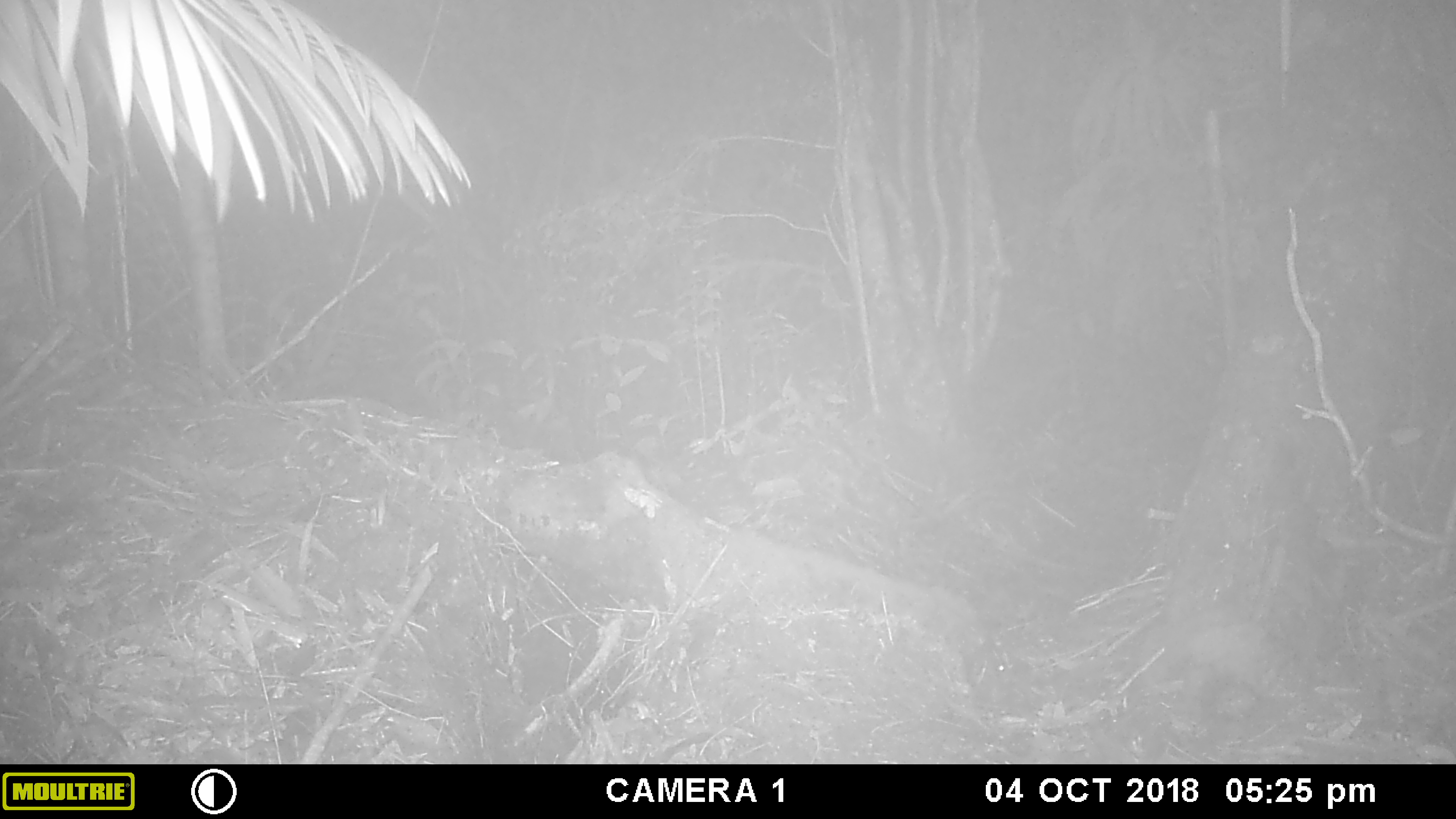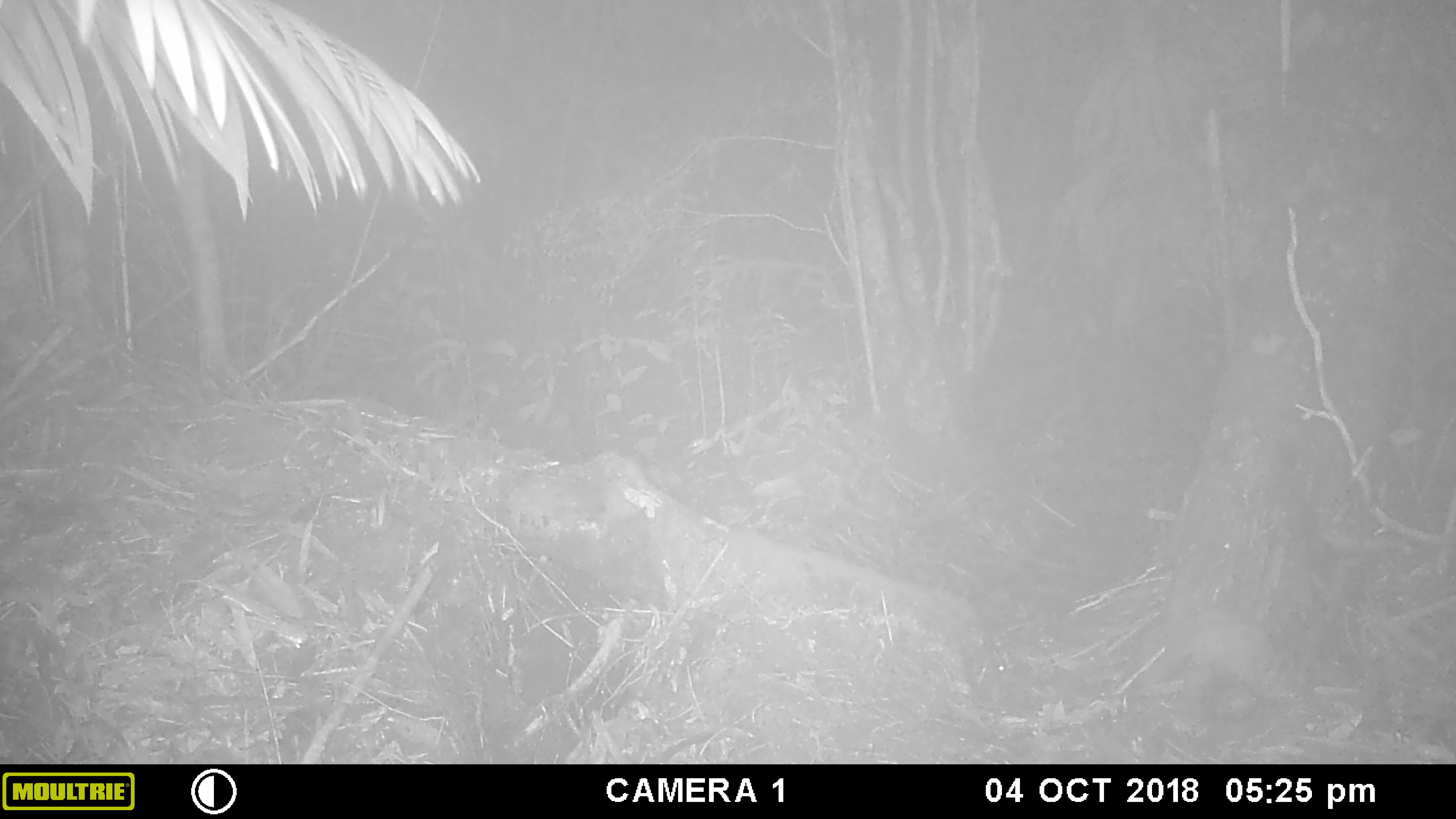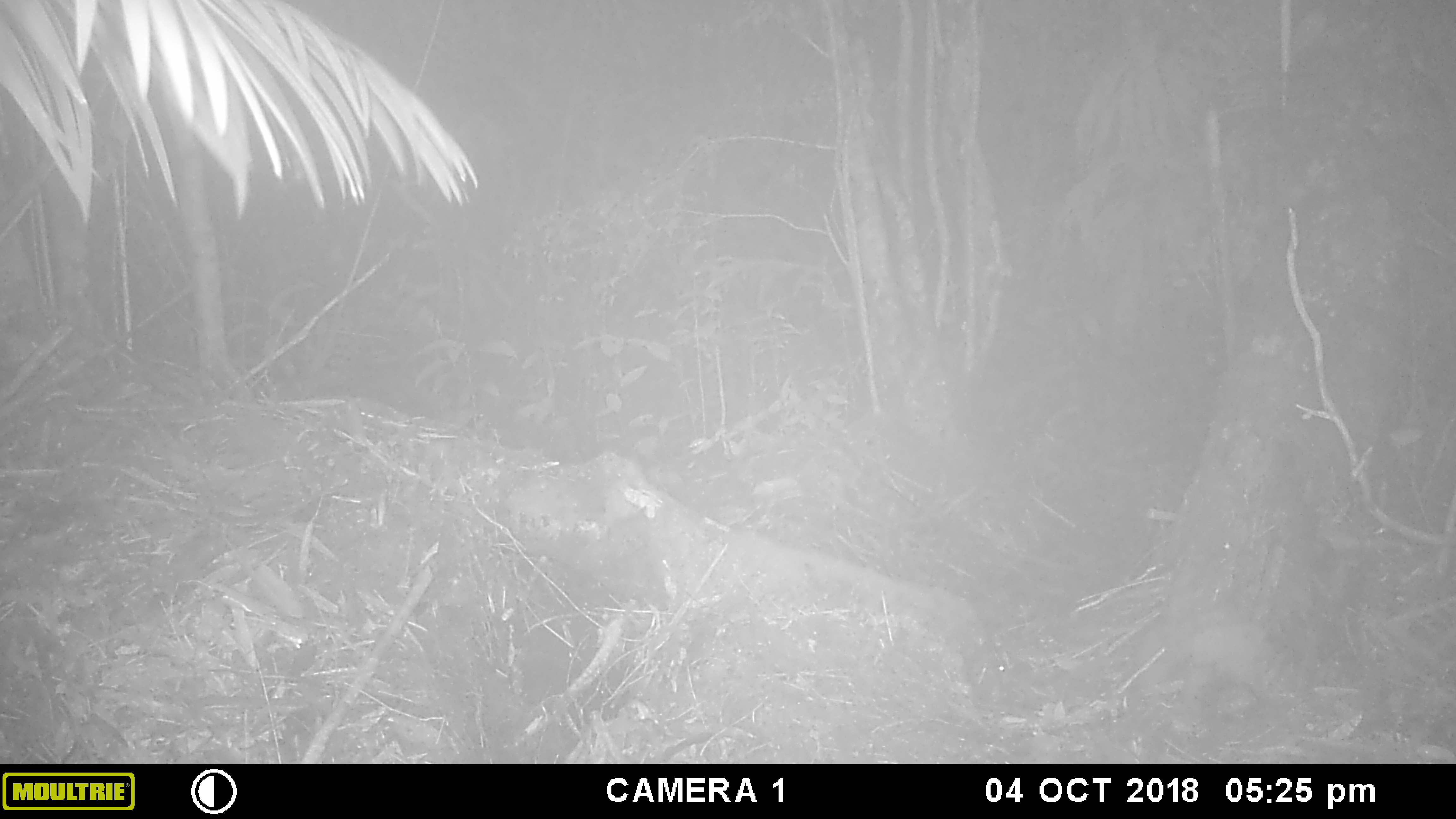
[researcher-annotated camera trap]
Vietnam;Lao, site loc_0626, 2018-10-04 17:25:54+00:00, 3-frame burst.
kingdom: Animalia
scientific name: Animalia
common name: animal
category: unidentified animal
Unidentified animal (animal) (Animalia). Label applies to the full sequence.